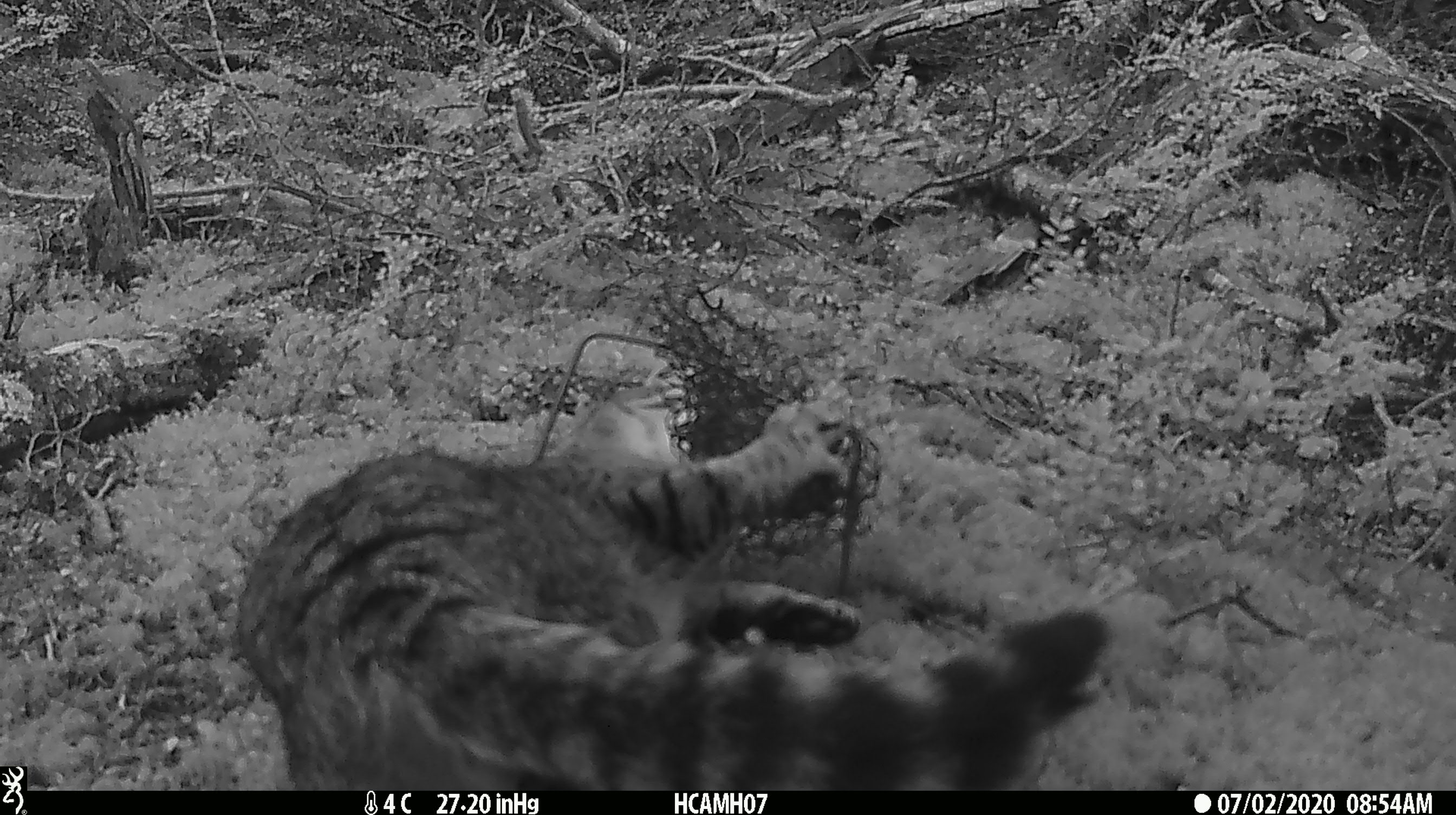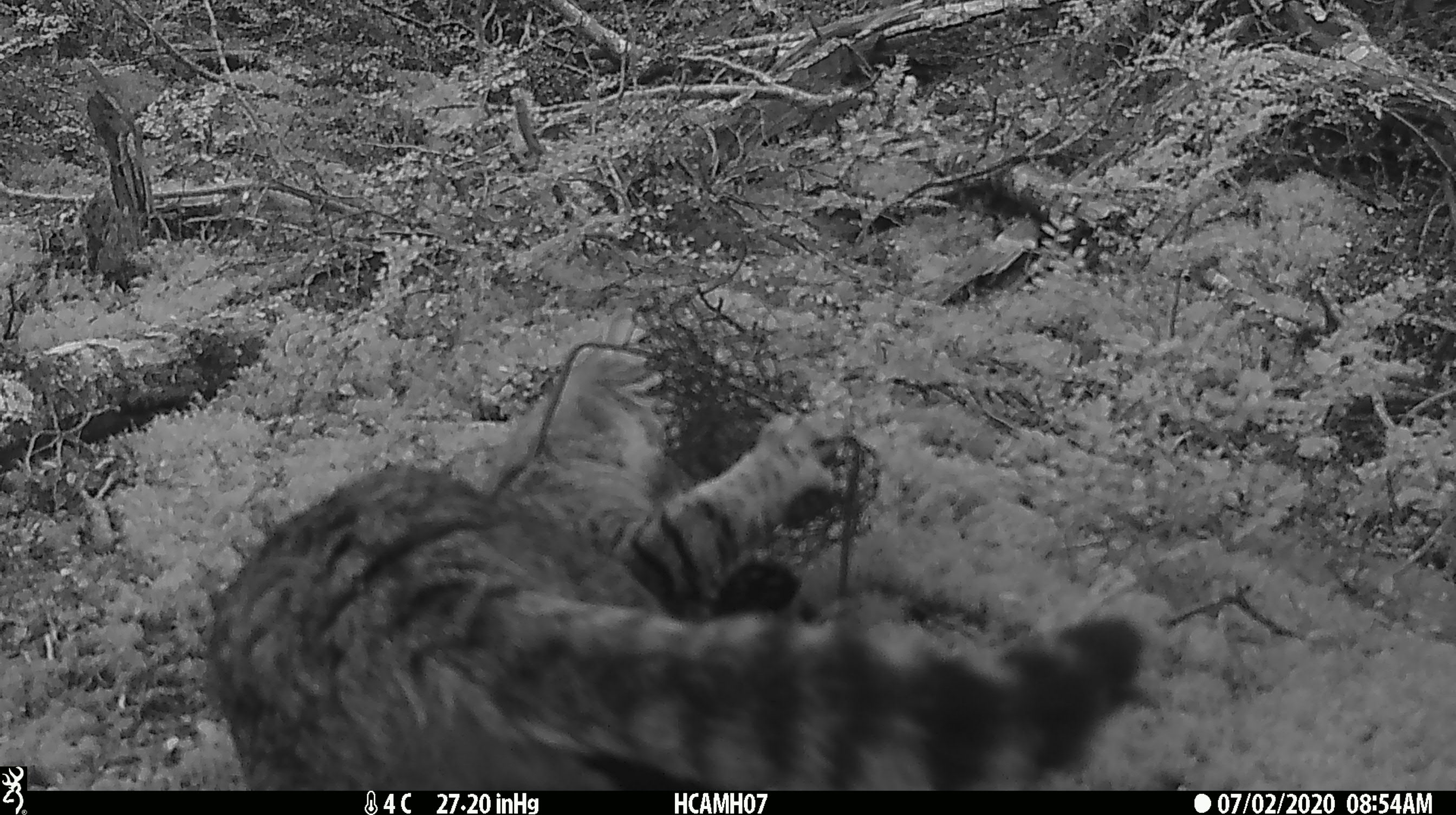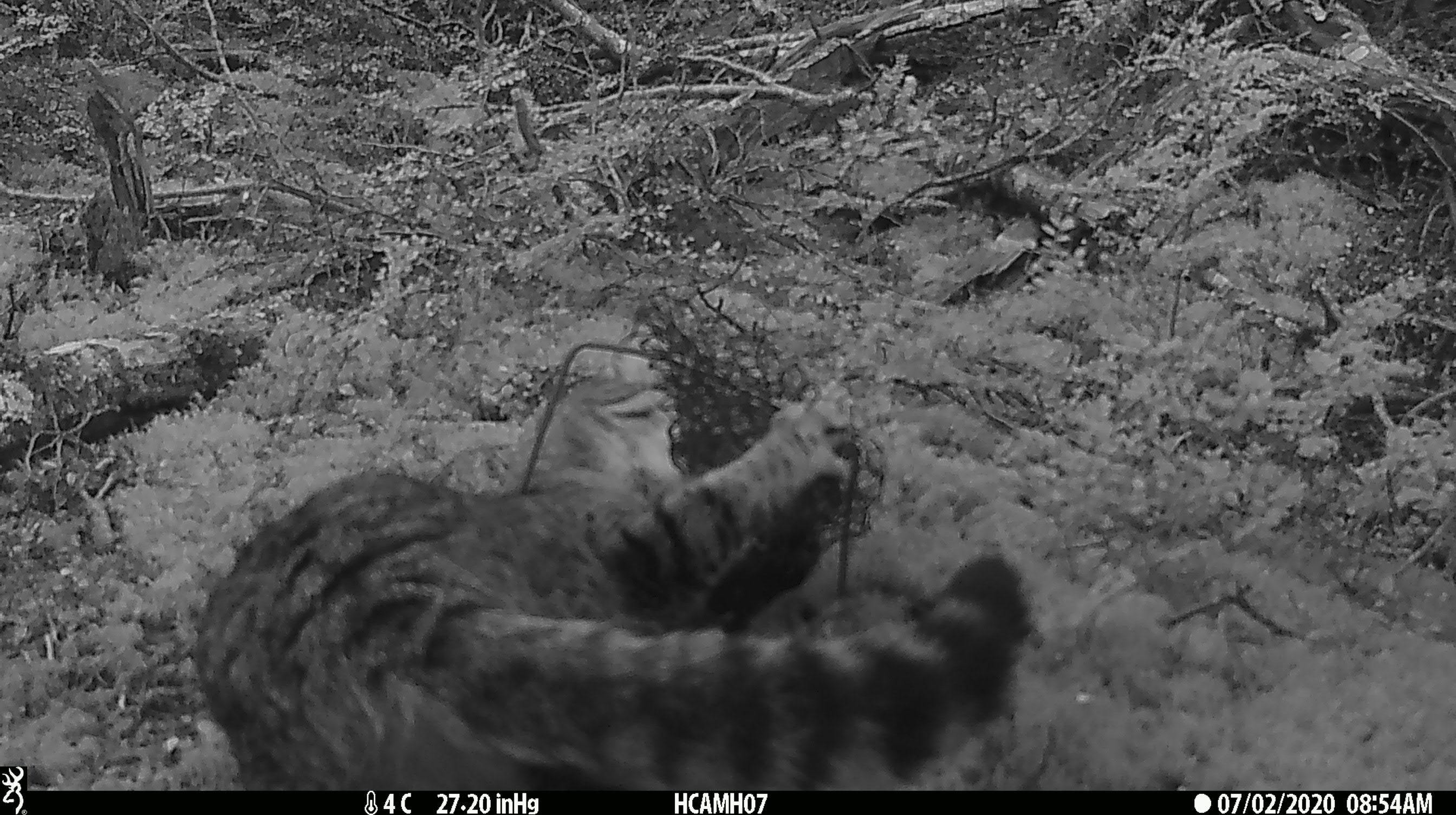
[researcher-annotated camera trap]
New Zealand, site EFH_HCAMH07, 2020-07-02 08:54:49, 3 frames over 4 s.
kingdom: Animalia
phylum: Chordata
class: Mammalia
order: Carnivora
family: Felidae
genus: Felis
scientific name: Felis catus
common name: domestic cat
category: cat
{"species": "cat (domestic cat) (Felis catus)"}